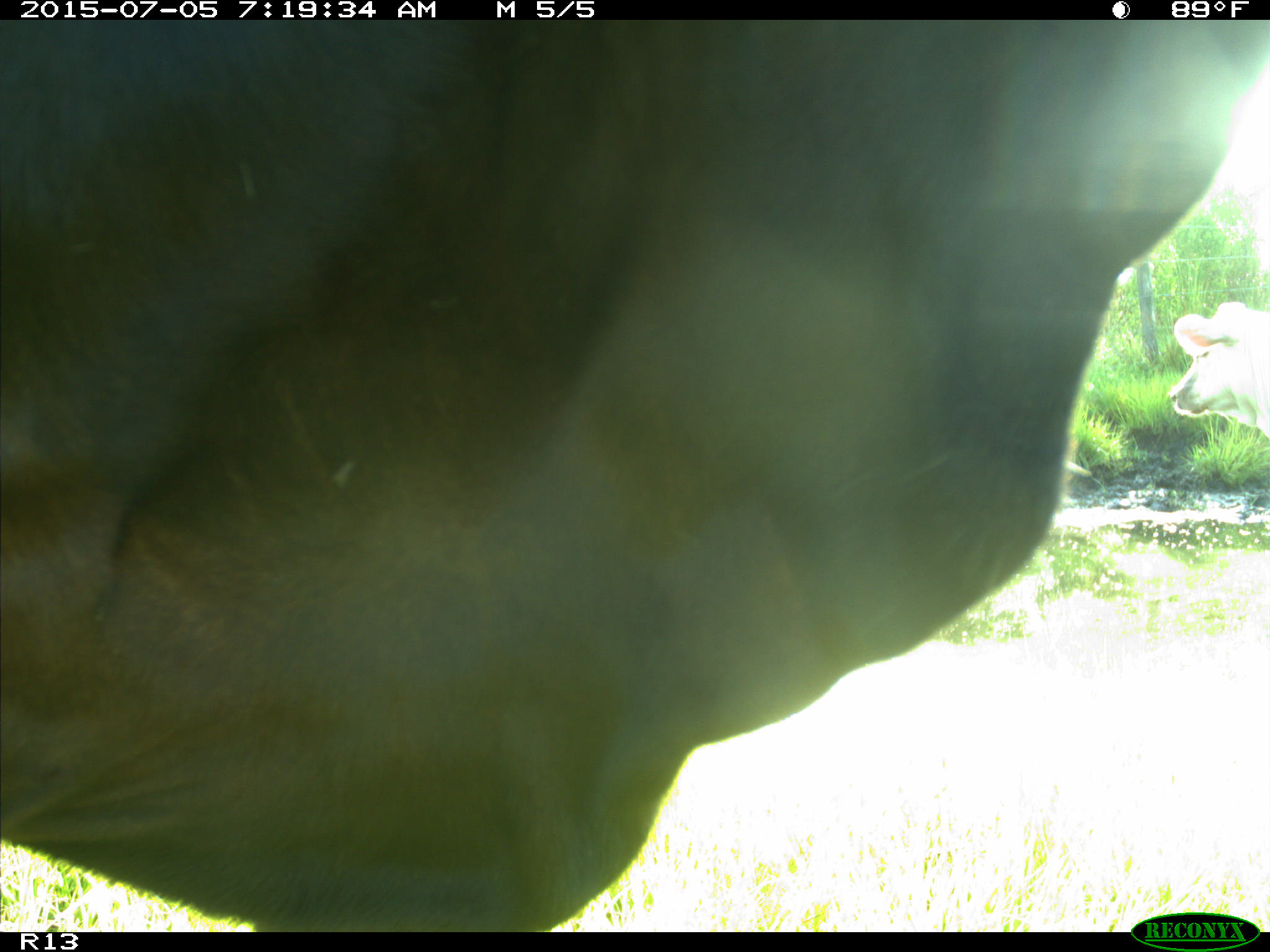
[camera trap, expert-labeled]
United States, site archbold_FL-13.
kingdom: Animalia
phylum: Chordata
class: Mammalia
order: Artiodactyla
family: Bovidae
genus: Bos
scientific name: Bos taurus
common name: domestic cow